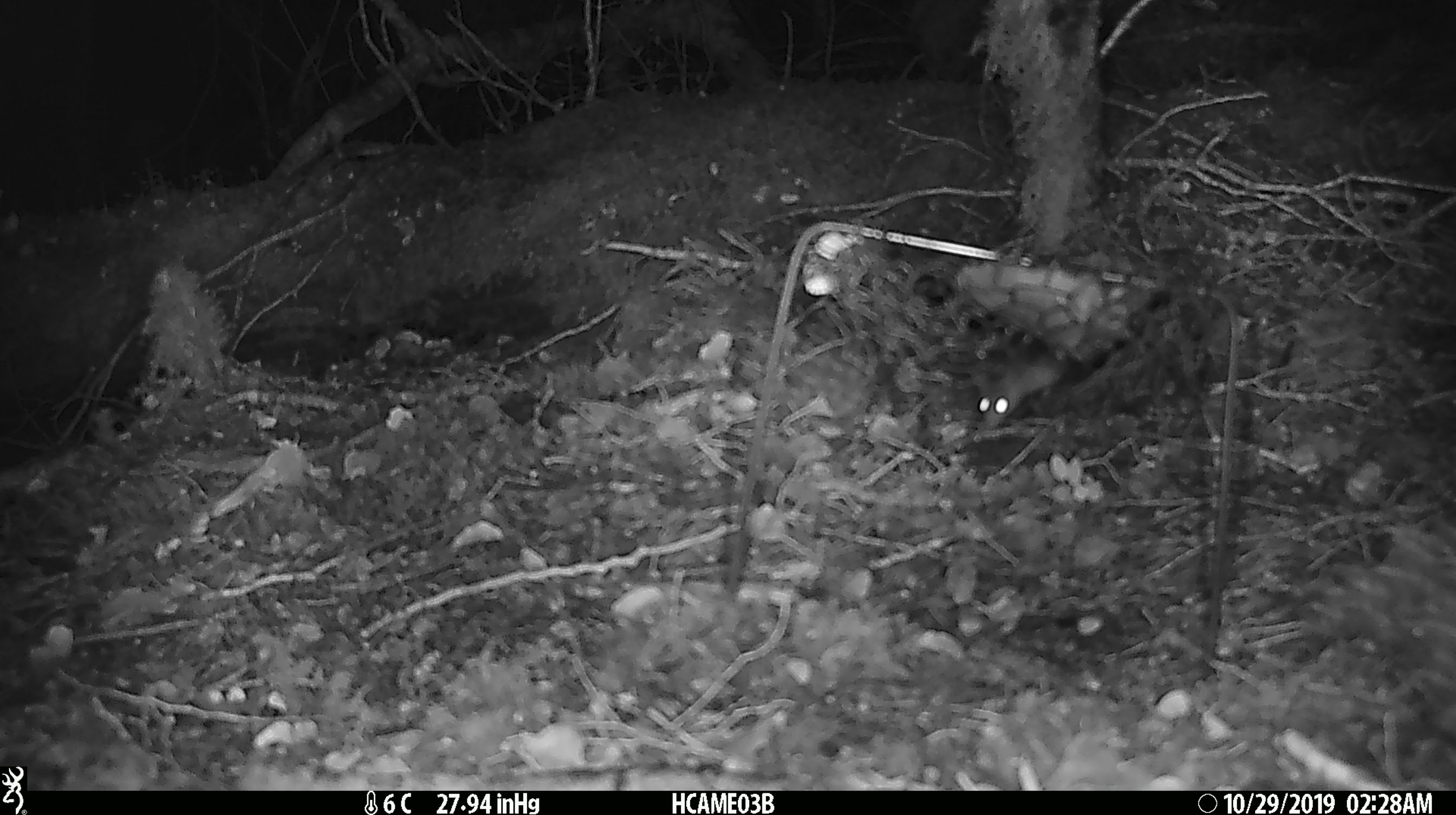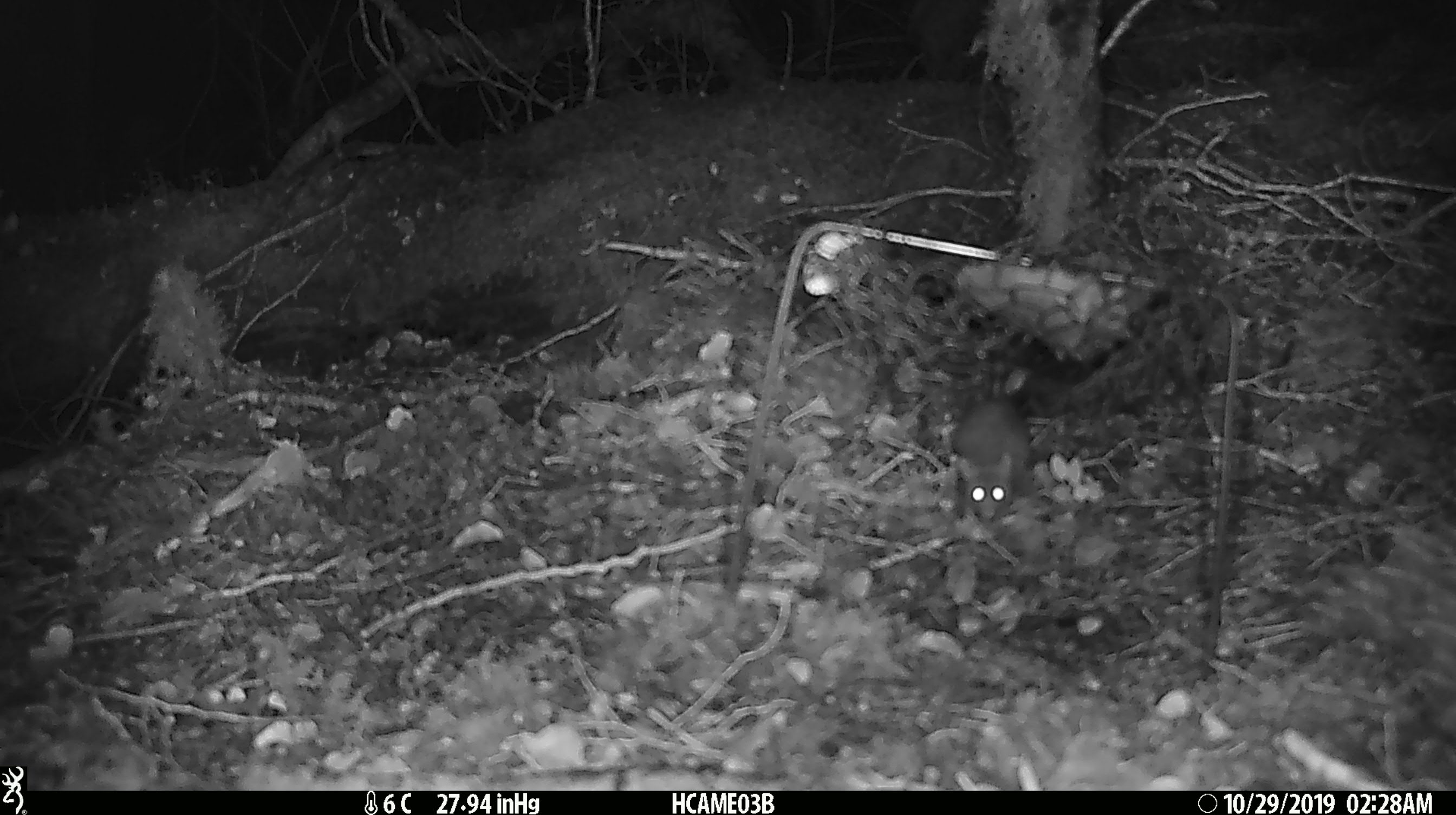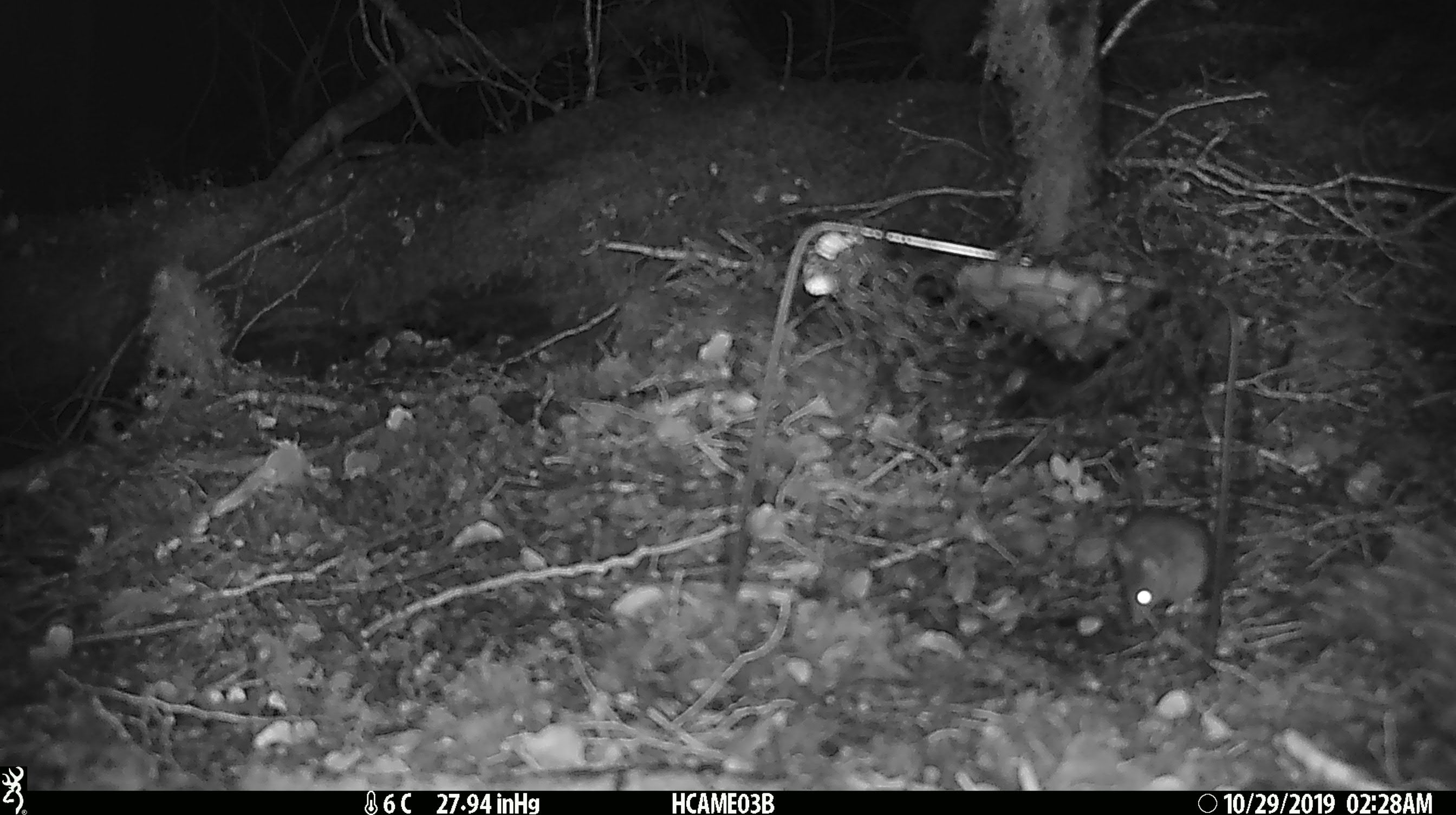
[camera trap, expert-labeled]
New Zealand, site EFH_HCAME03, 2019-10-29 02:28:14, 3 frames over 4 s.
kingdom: Animalia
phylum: Chordata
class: Mammalia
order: Rodentia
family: Muridae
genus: Mus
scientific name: Mus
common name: mouse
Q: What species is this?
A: Mouse (Mus).